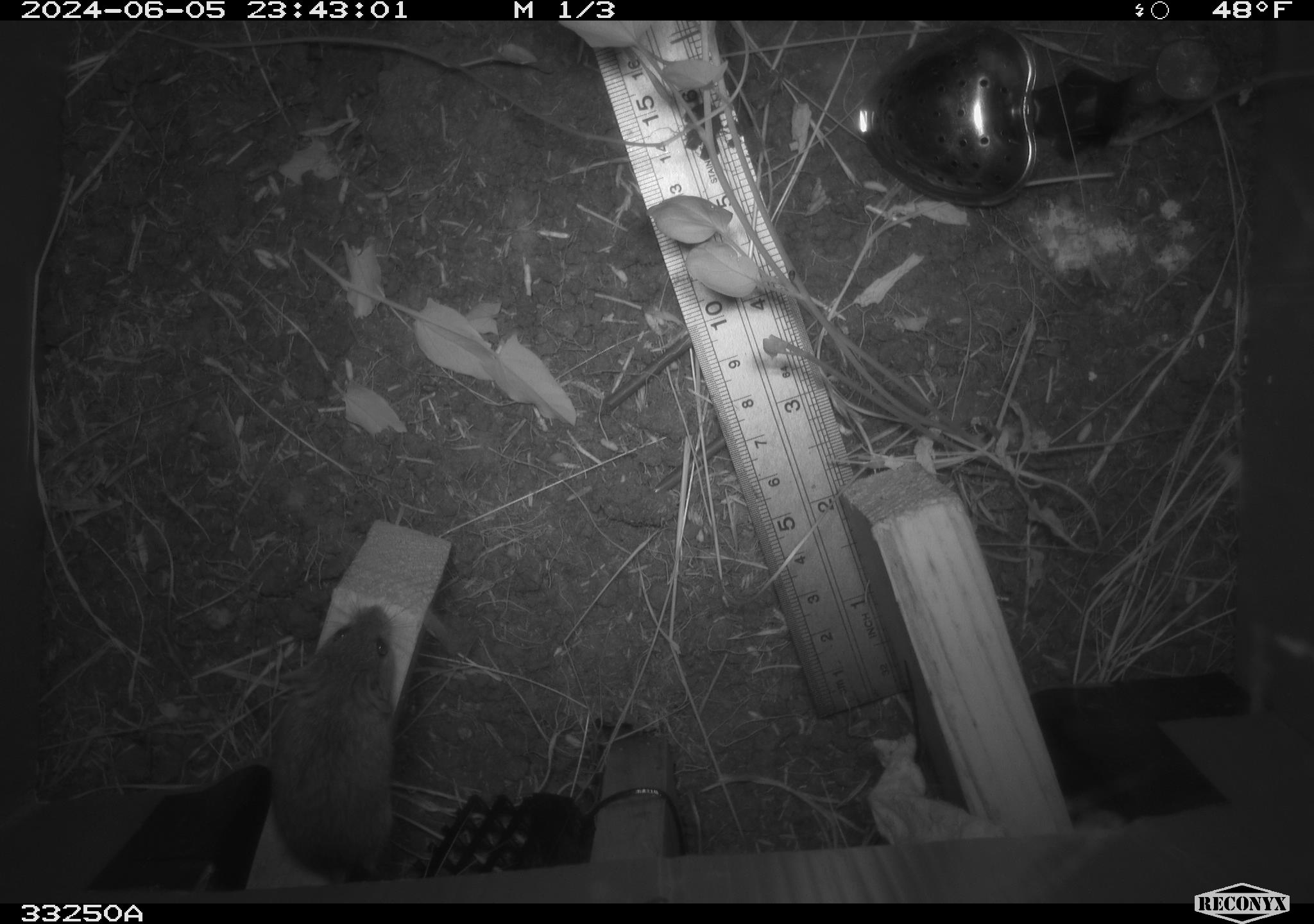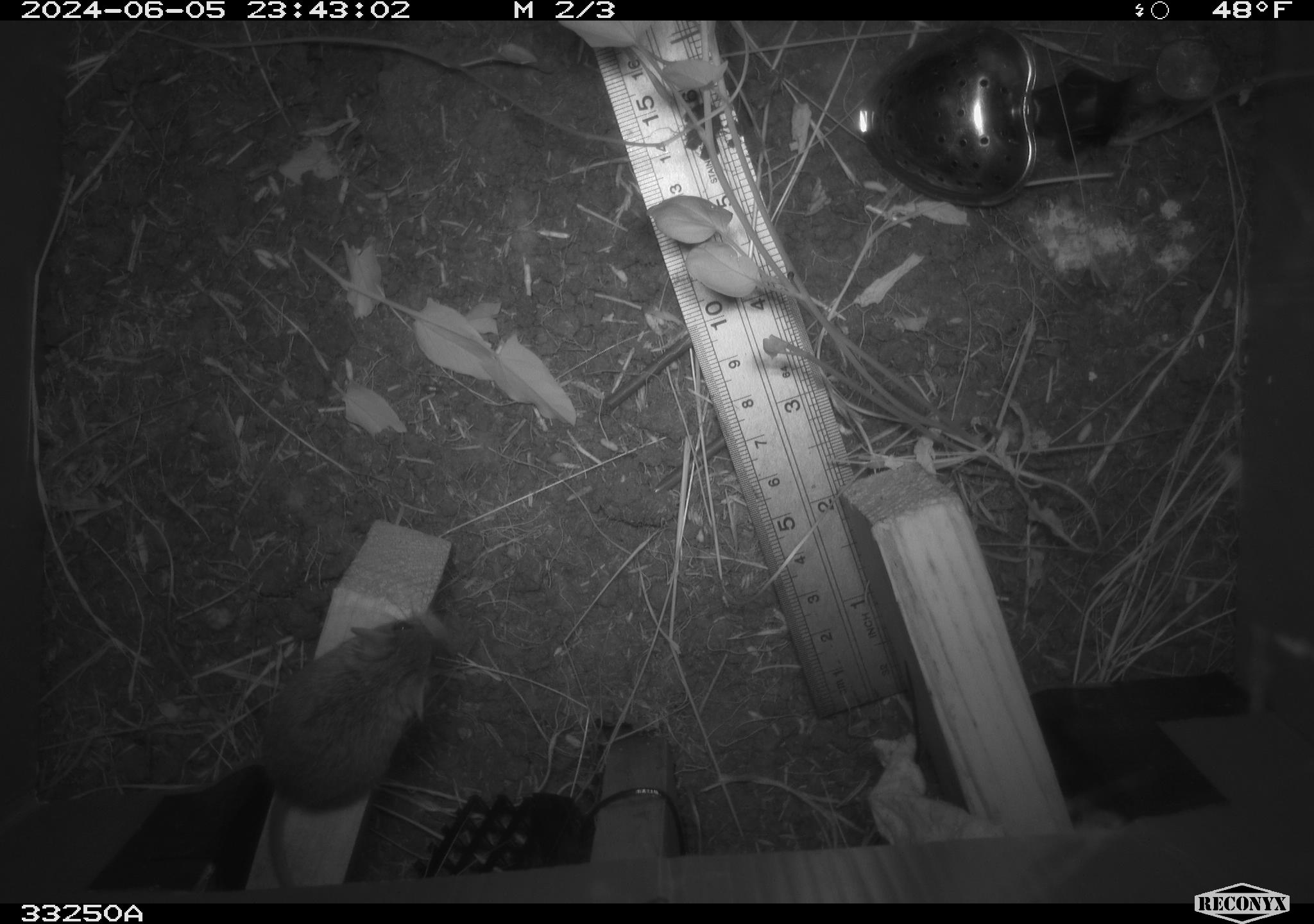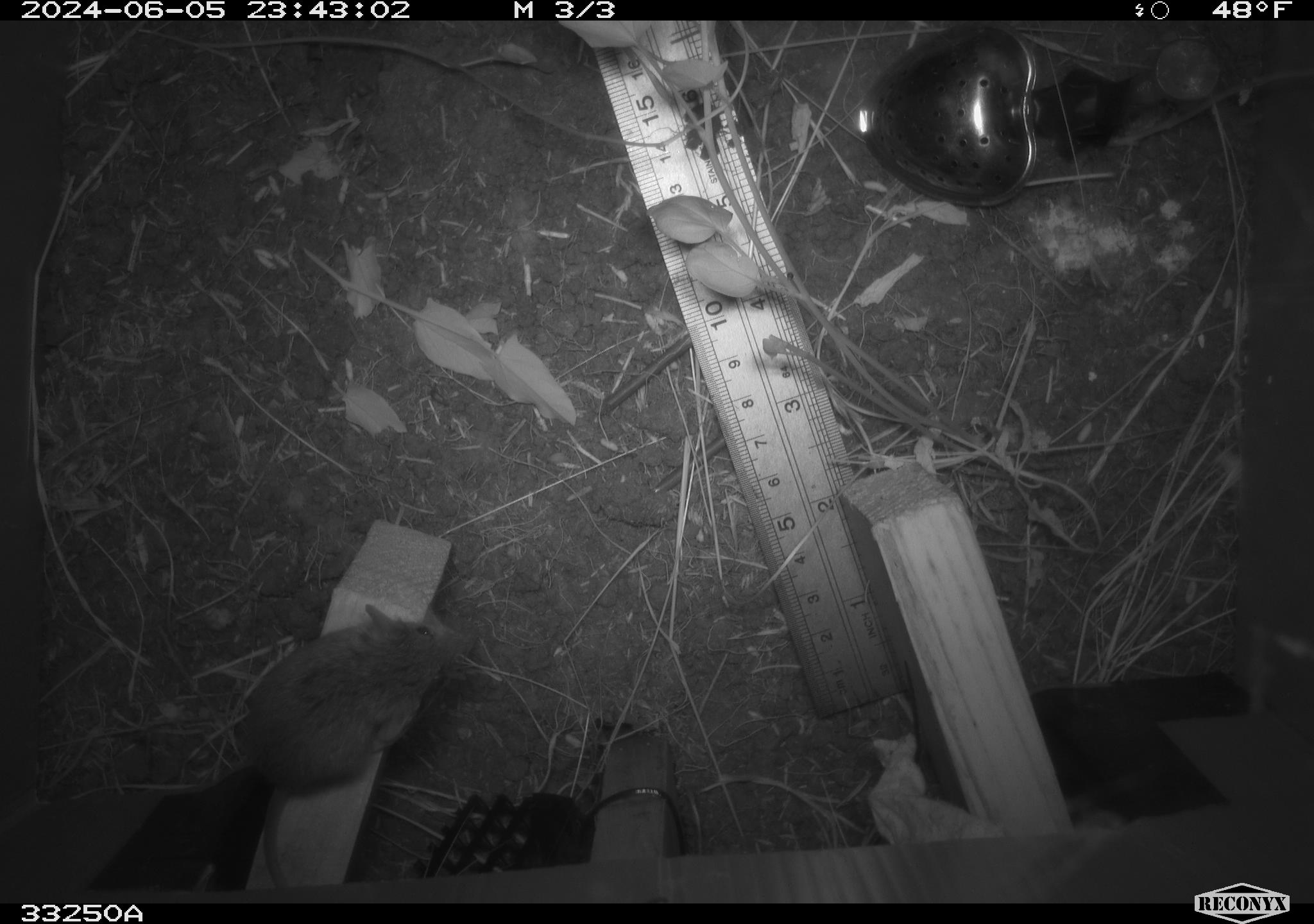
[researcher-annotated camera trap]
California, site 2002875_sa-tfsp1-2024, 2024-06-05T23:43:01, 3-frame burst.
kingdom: Animalia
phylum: Chordata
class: Mammalia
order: Rodentia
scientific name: Rodentia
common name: mouse species